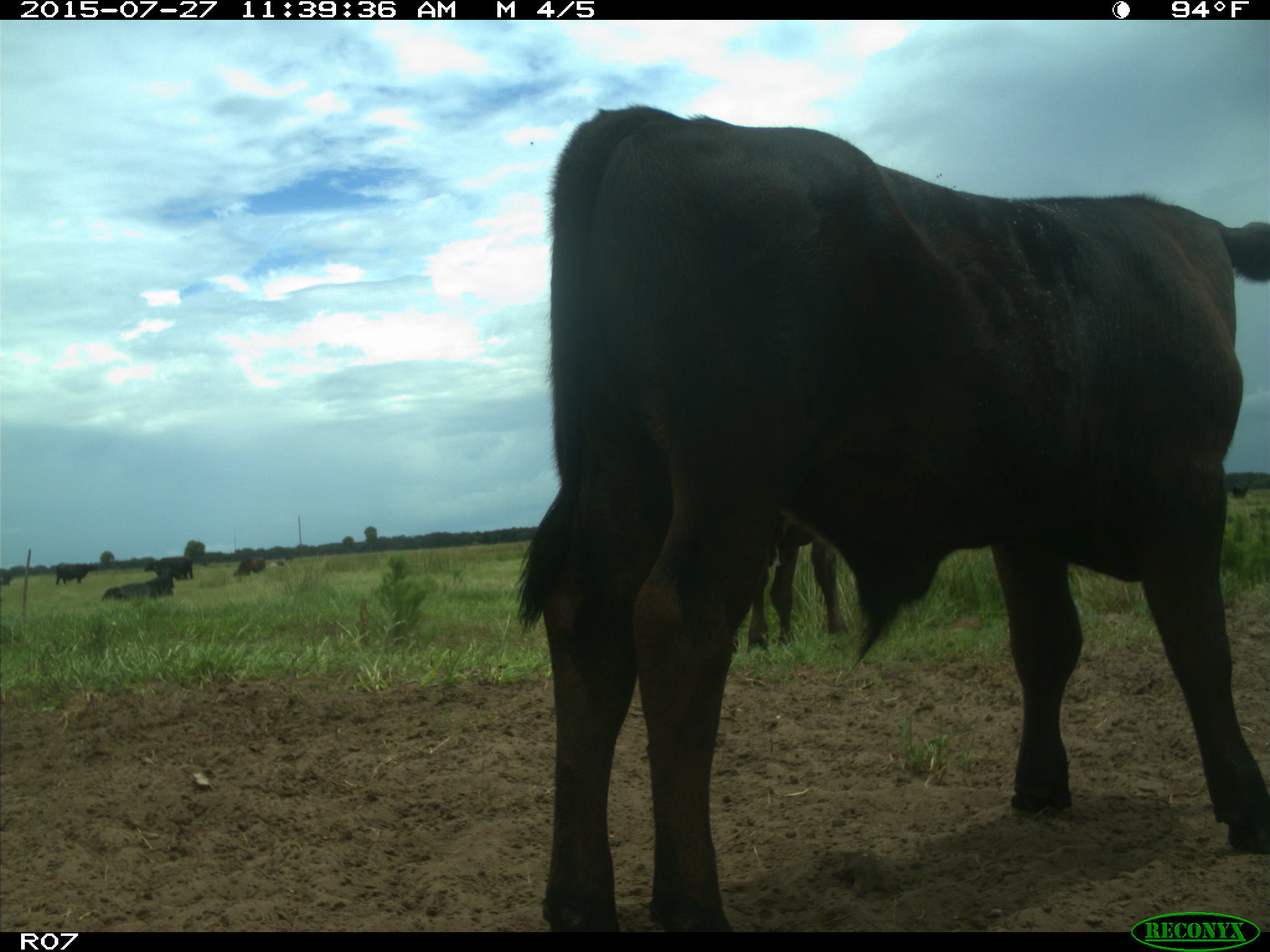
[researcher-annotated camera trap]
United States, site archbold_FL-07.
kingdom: Animalia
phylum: Chordata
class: Mammalia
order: Artiodactyla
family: Bovidae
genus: Bos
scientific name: Bos taurus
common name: domestic cow